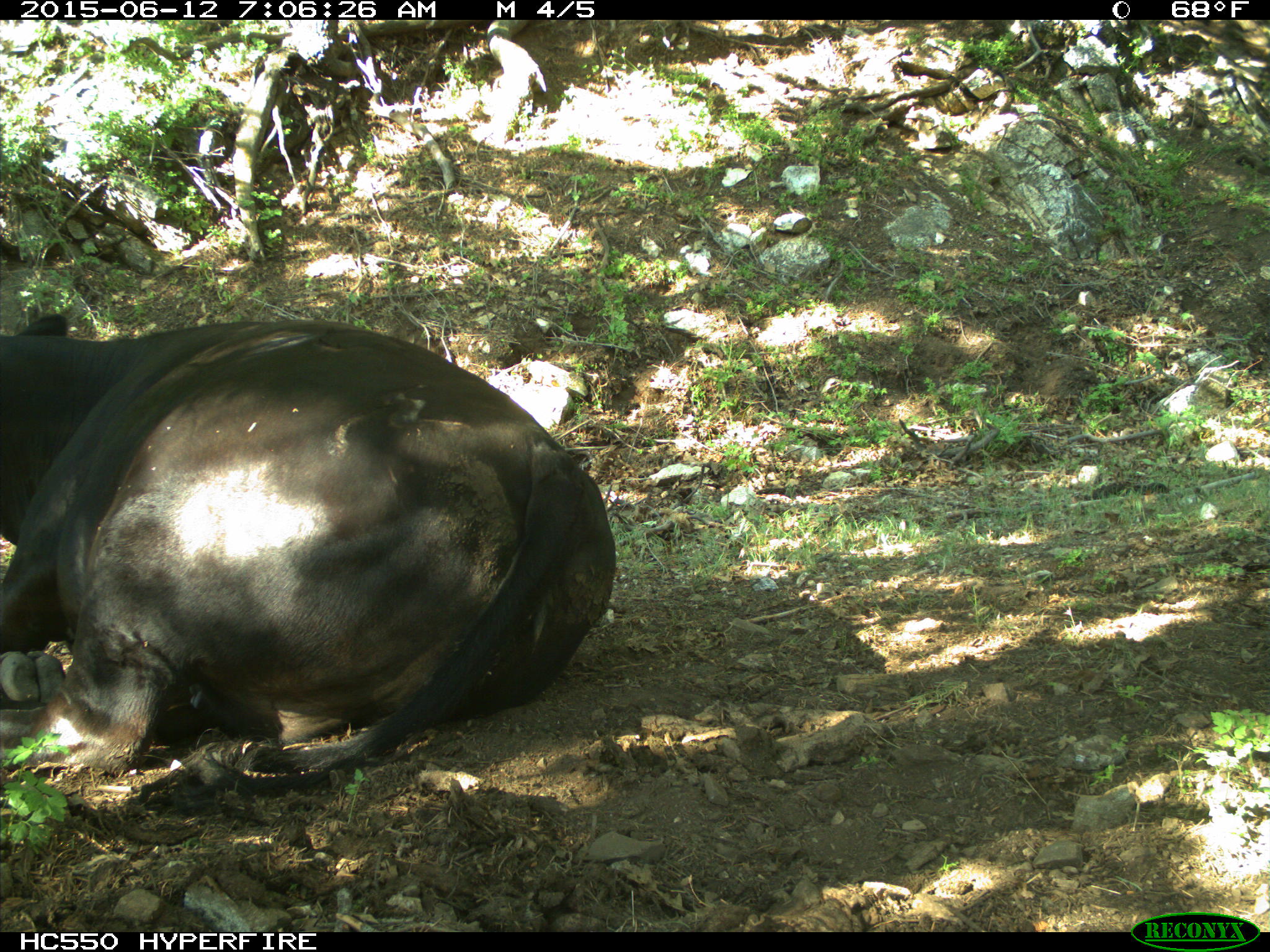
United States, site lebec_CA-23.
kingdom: Animalia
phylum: Chordata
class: Mammalia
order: Artiodactyla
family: Bovidae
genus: Bos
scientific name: Bos taurus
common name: domestic cow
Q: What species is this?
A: Bos taurus (domestic cow).